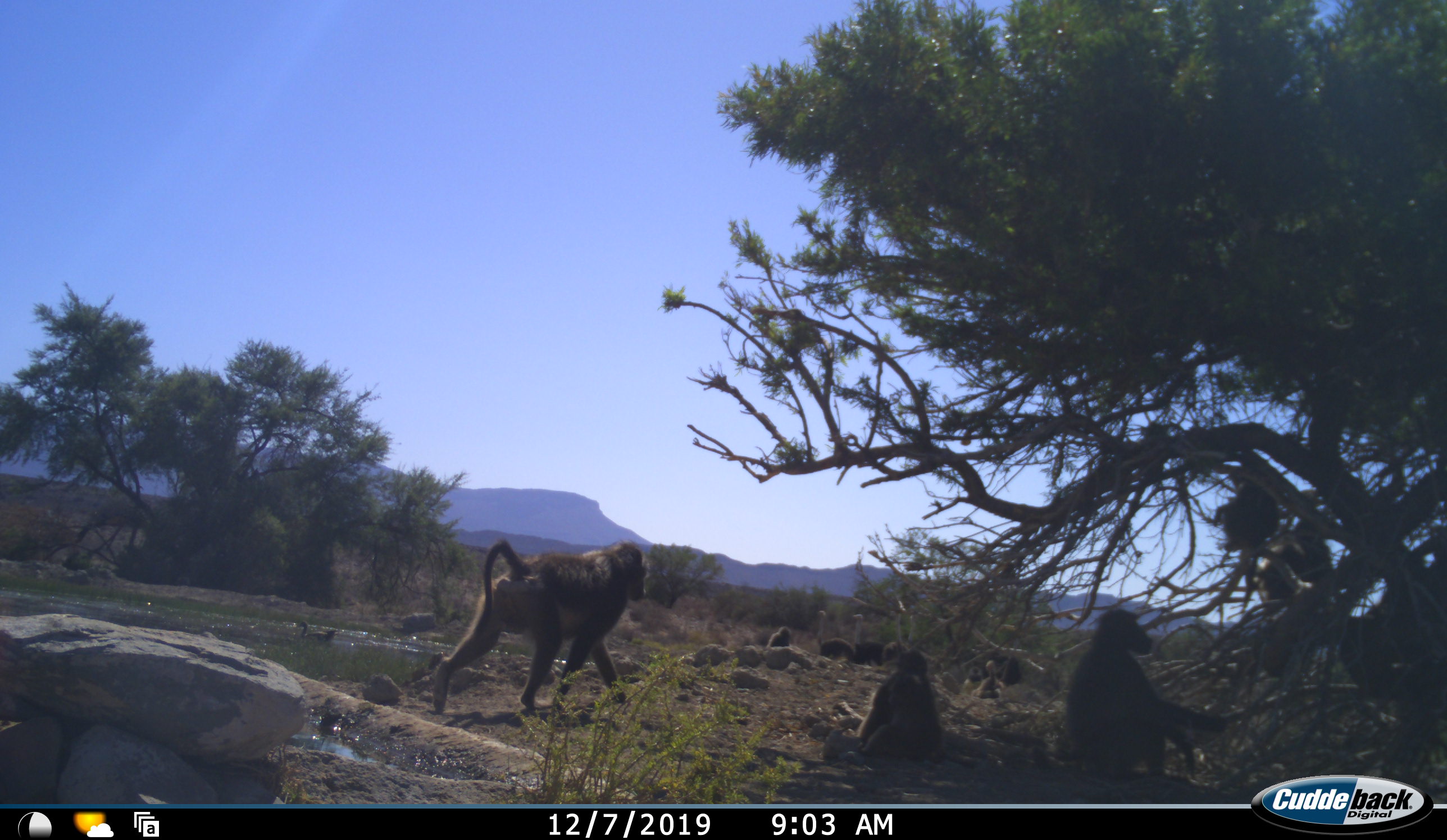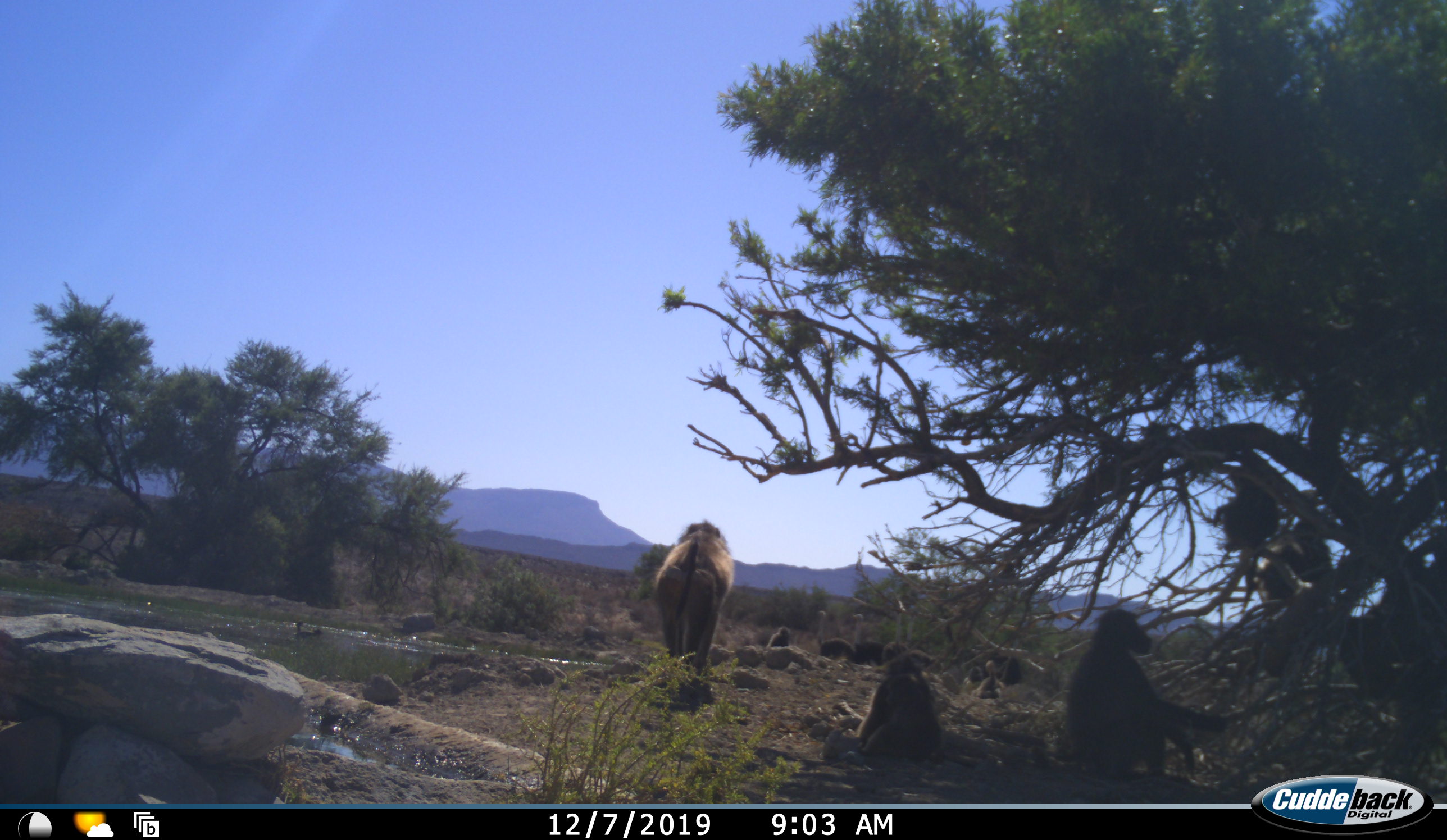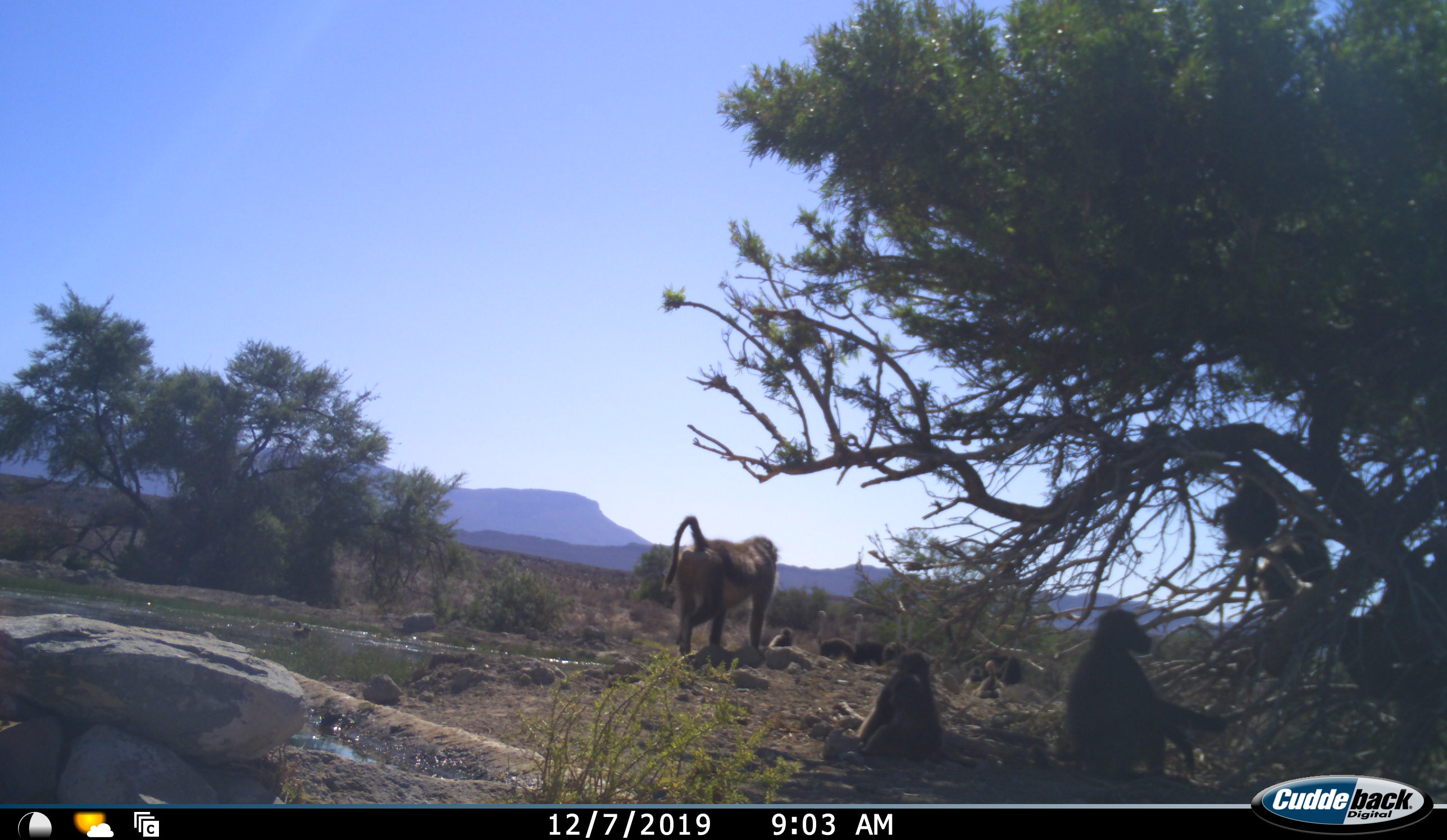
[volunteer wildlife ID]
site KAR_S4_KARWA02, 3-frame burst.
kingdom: Animalia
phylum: Chordata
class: Mammalia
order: Primates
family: Cercopithecidae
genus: Papio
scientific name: Papio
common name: baboon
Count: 6.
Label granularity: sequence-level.